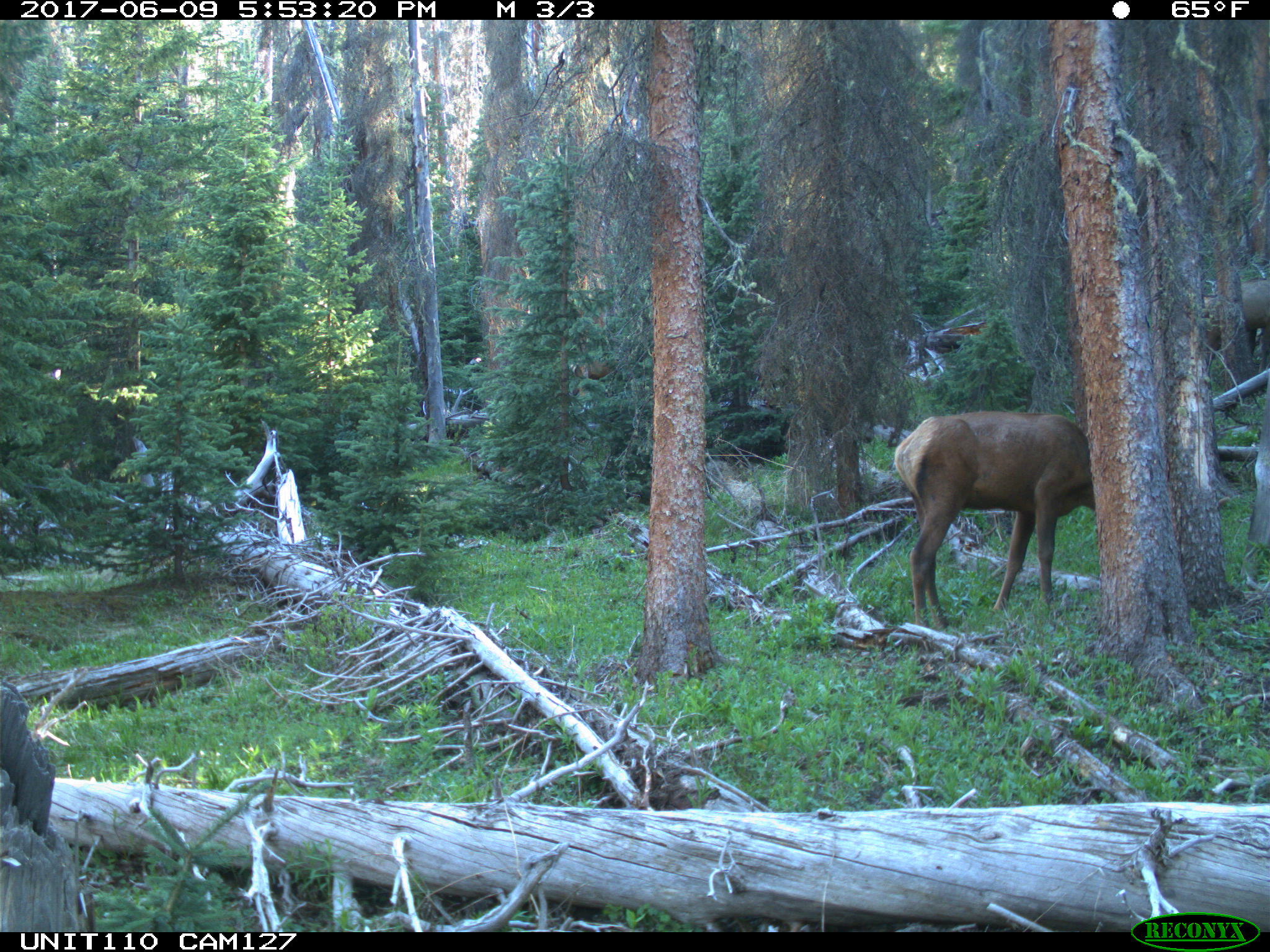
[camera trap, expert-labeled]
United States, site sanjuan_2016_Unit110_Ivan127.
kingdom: Animalia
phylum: Chordata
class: Mammalia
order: Artiodactyla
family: Cervidae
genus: Cervus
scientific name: Cervus elaphus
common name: red deer